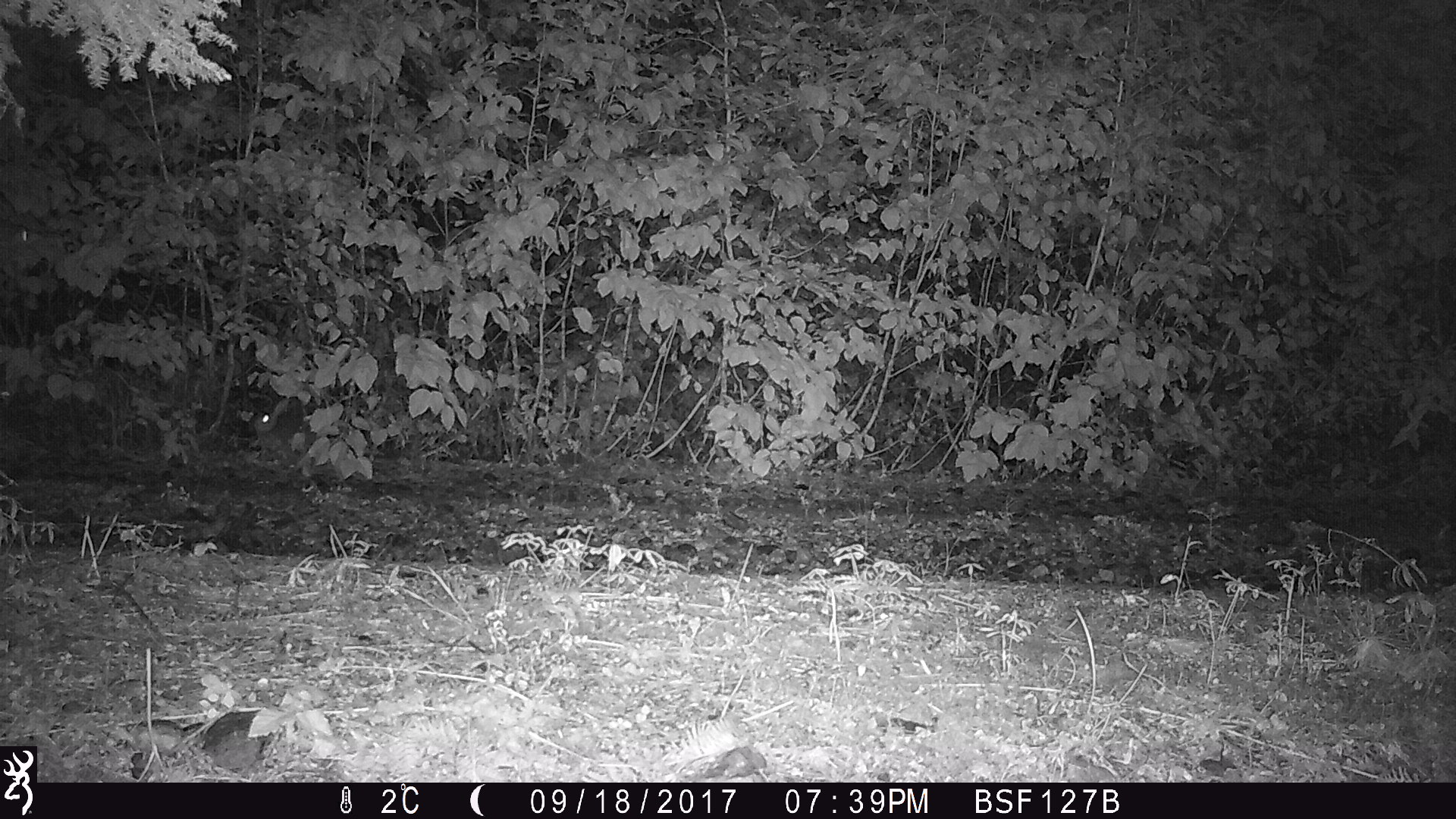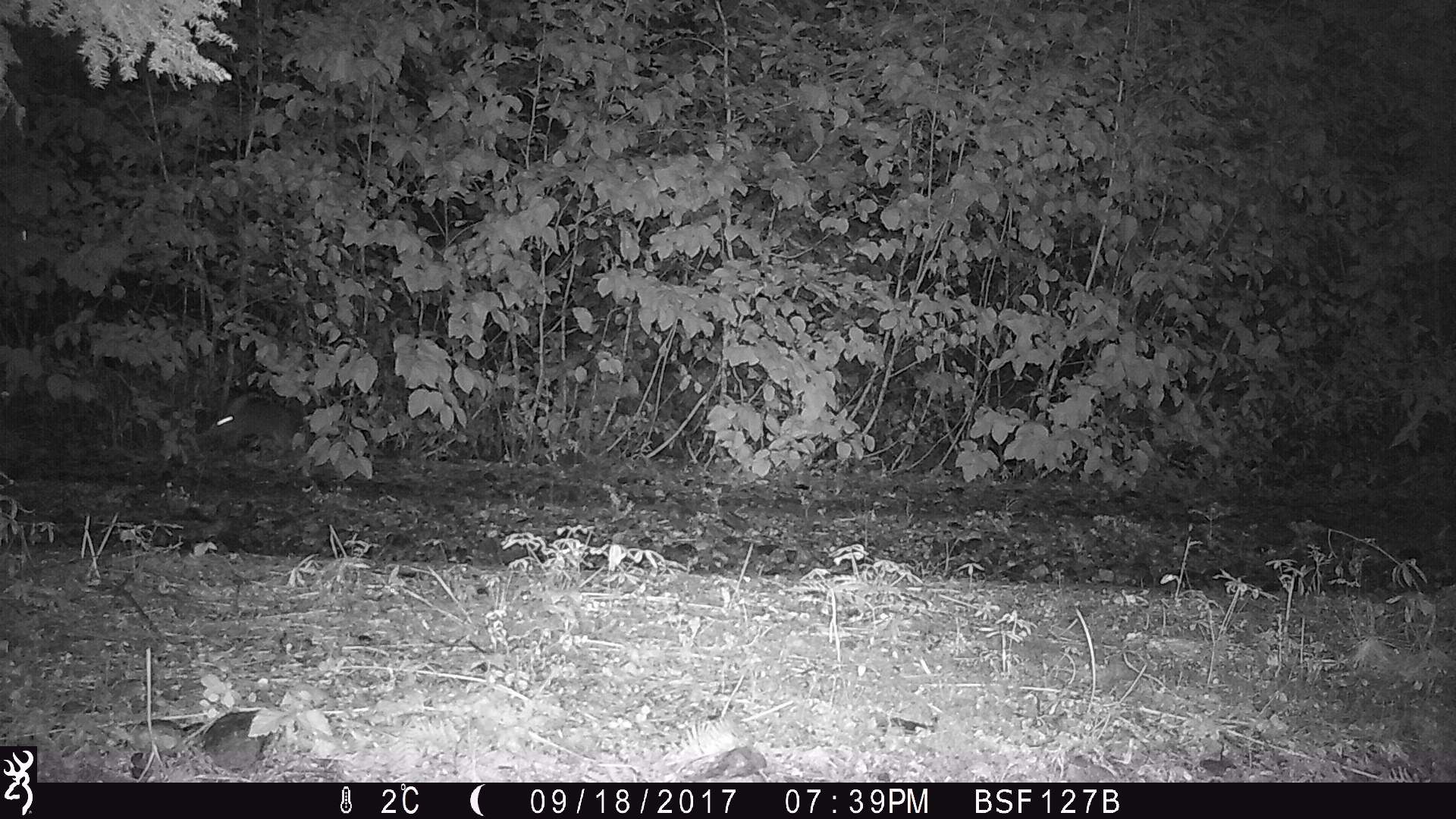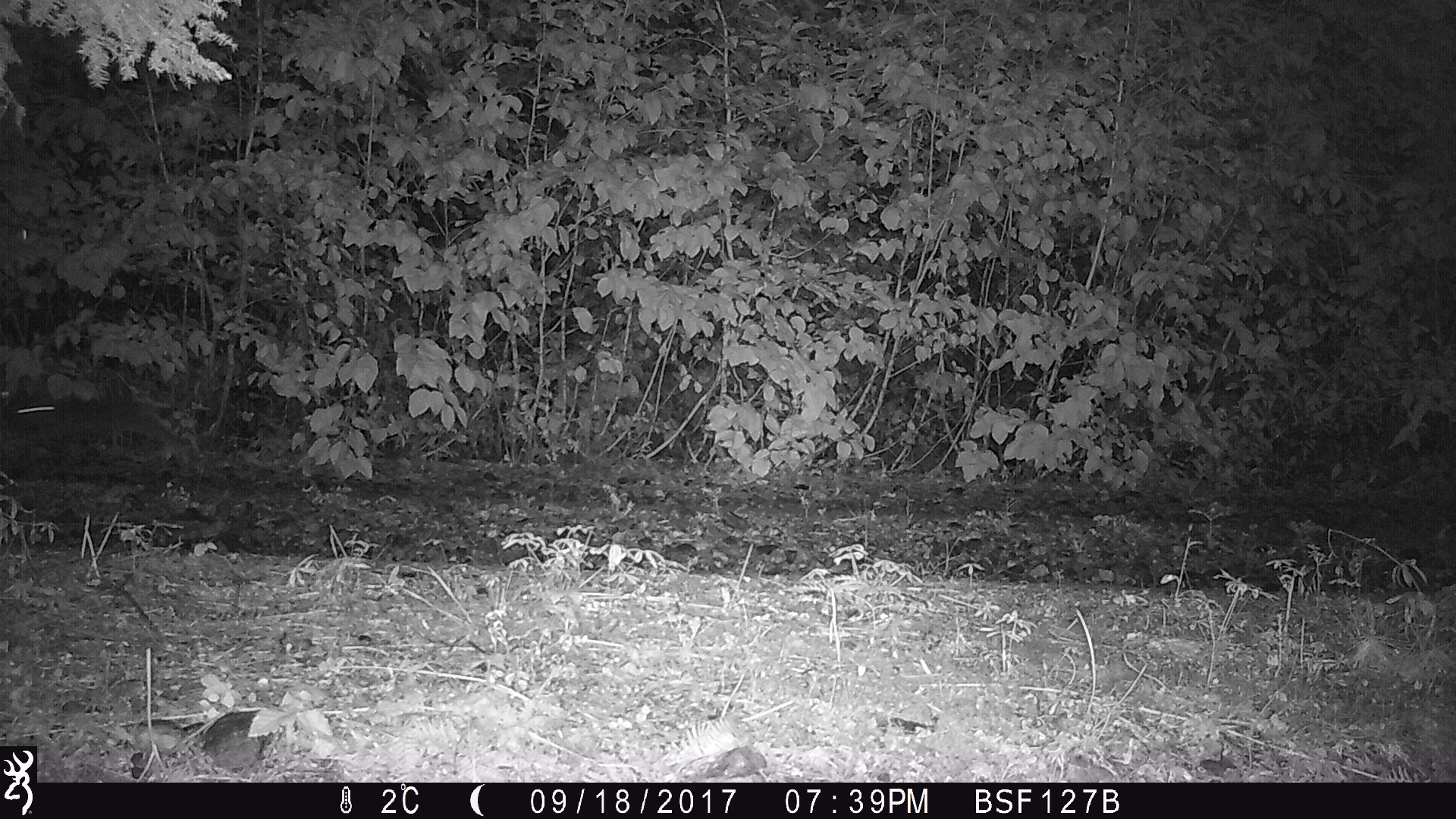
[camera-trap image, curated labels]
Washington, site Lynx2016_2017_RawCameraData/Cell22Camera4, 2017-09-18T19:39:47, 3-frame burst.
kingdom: Animalia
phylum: Chordata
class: Mammalia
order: Lagomorpha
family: Leporidae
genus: Lepus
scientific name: Lepus americanus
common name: snowshoe hare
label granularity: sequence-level